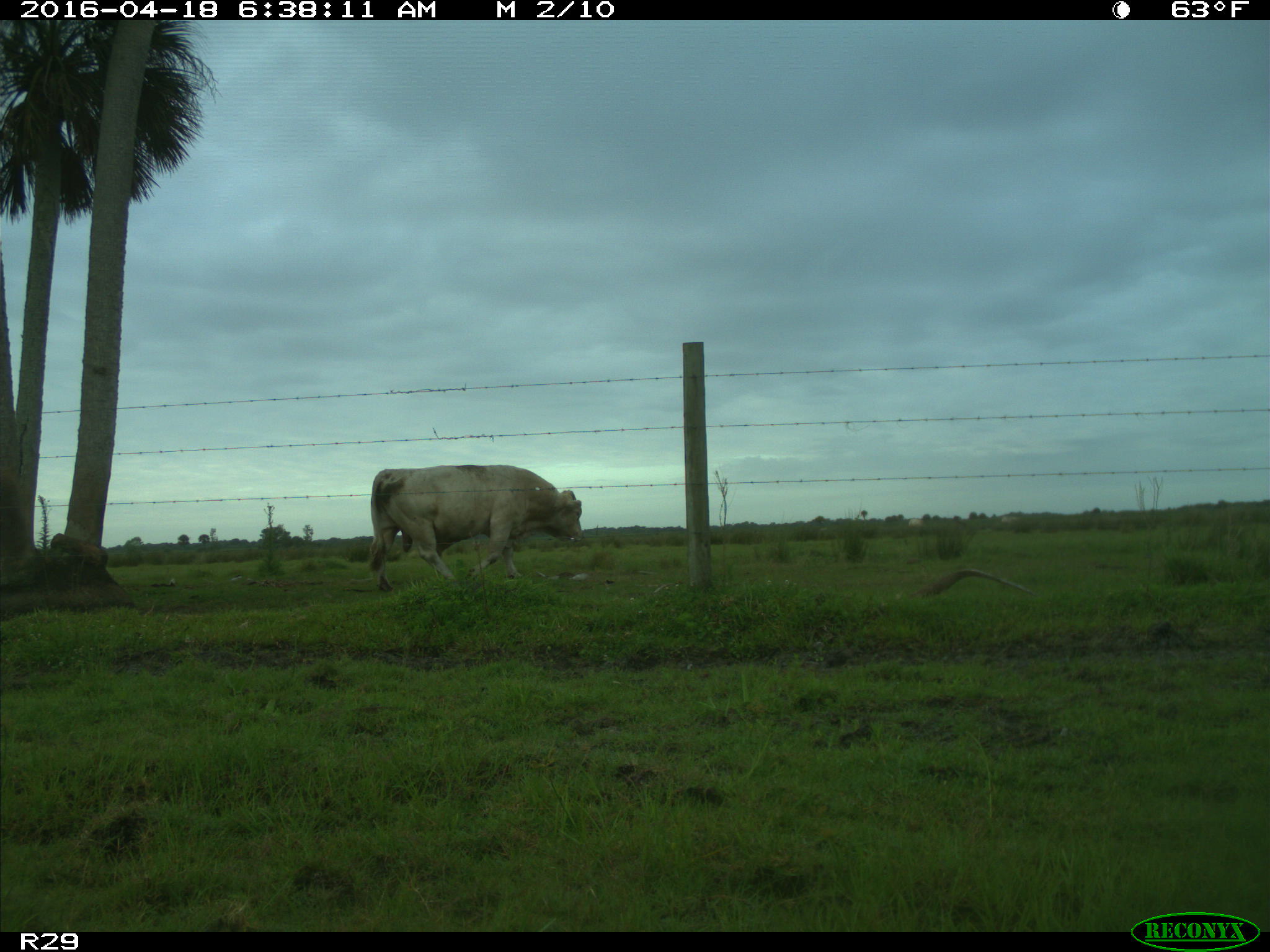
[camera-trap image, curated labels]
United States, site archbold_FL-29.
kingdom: Animalia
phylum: Chordata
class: Mammalia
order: Artiodactyla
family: Bovidae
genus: Bos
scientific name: Bos taurus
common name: domestic cow